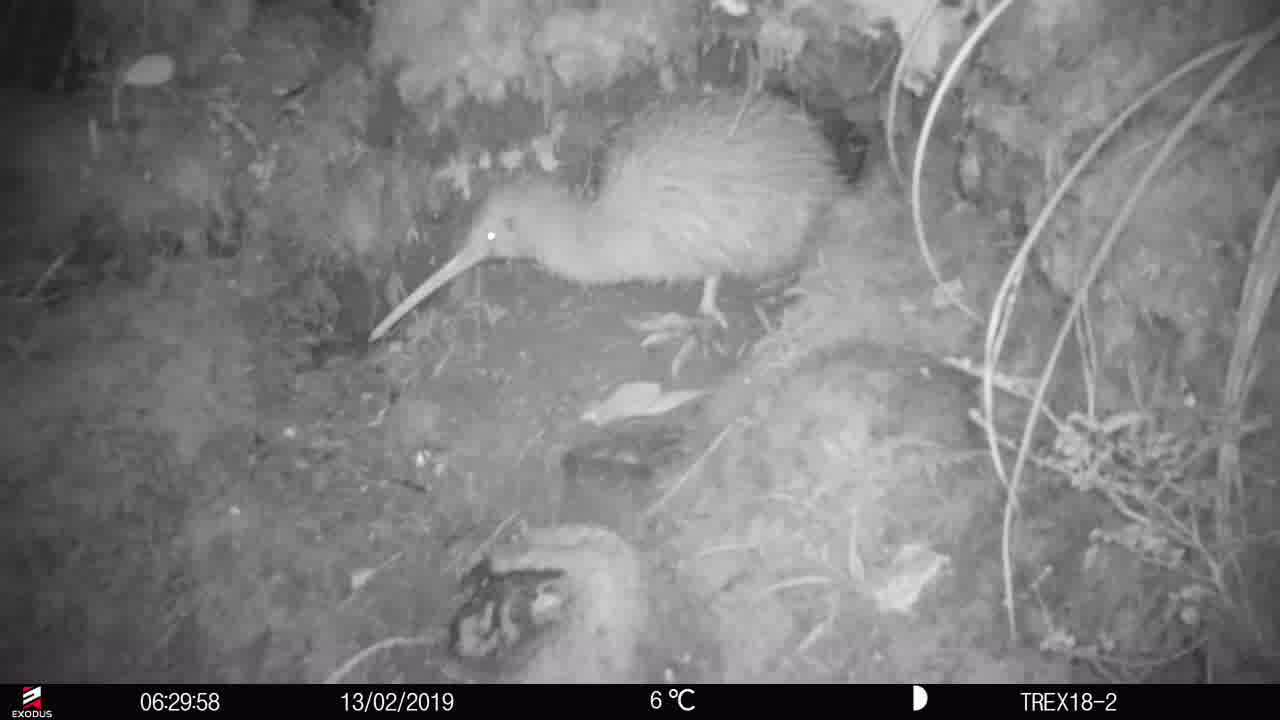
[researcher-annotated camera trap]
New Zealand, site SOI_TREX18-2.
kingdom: Animalia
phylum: Chordata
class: Aves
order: Apterygiformes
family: Apterygidae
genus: Apteryx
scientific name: Apteryx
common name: kiwi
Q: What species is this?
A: Kiwi (Apteryx).